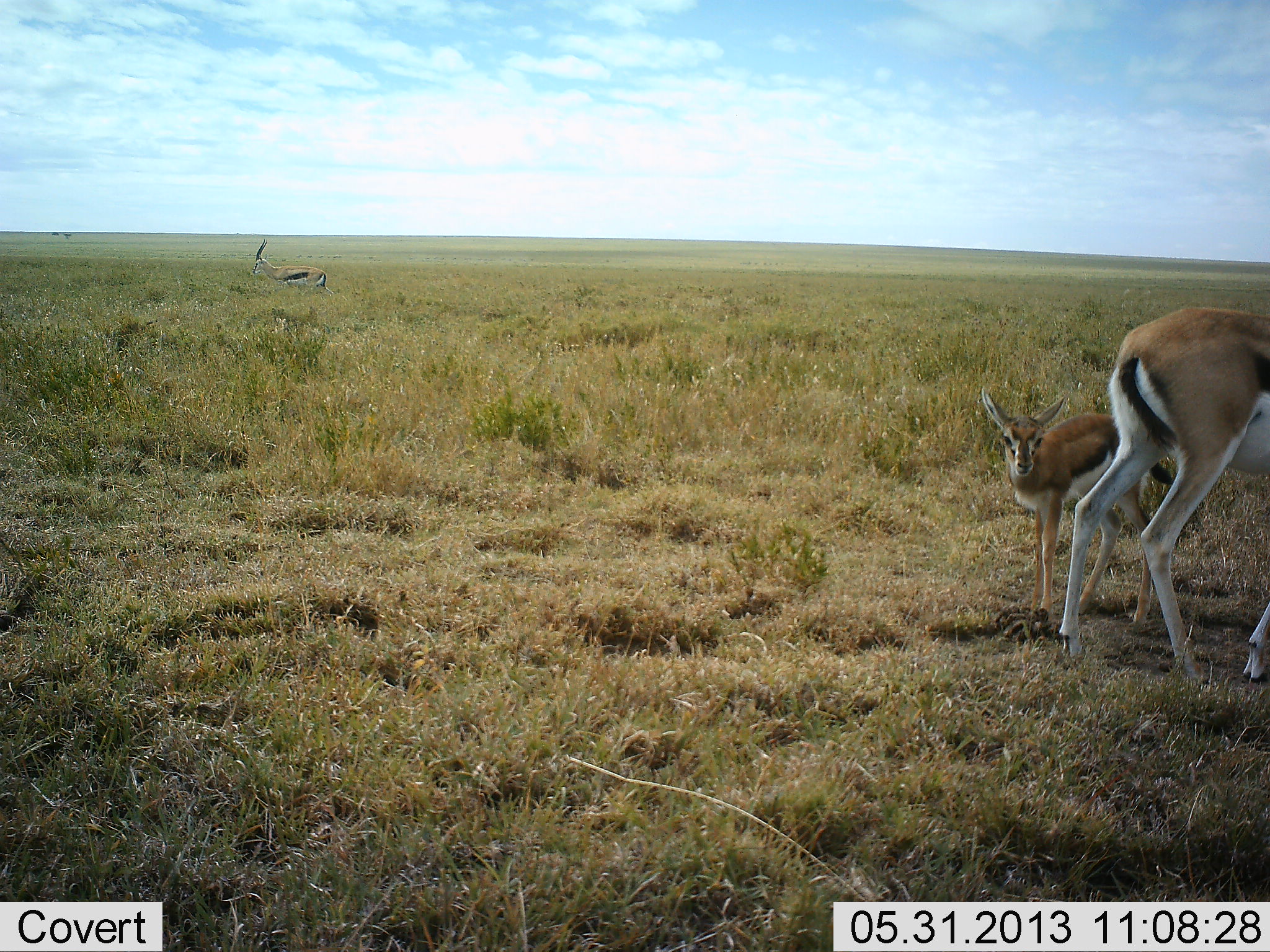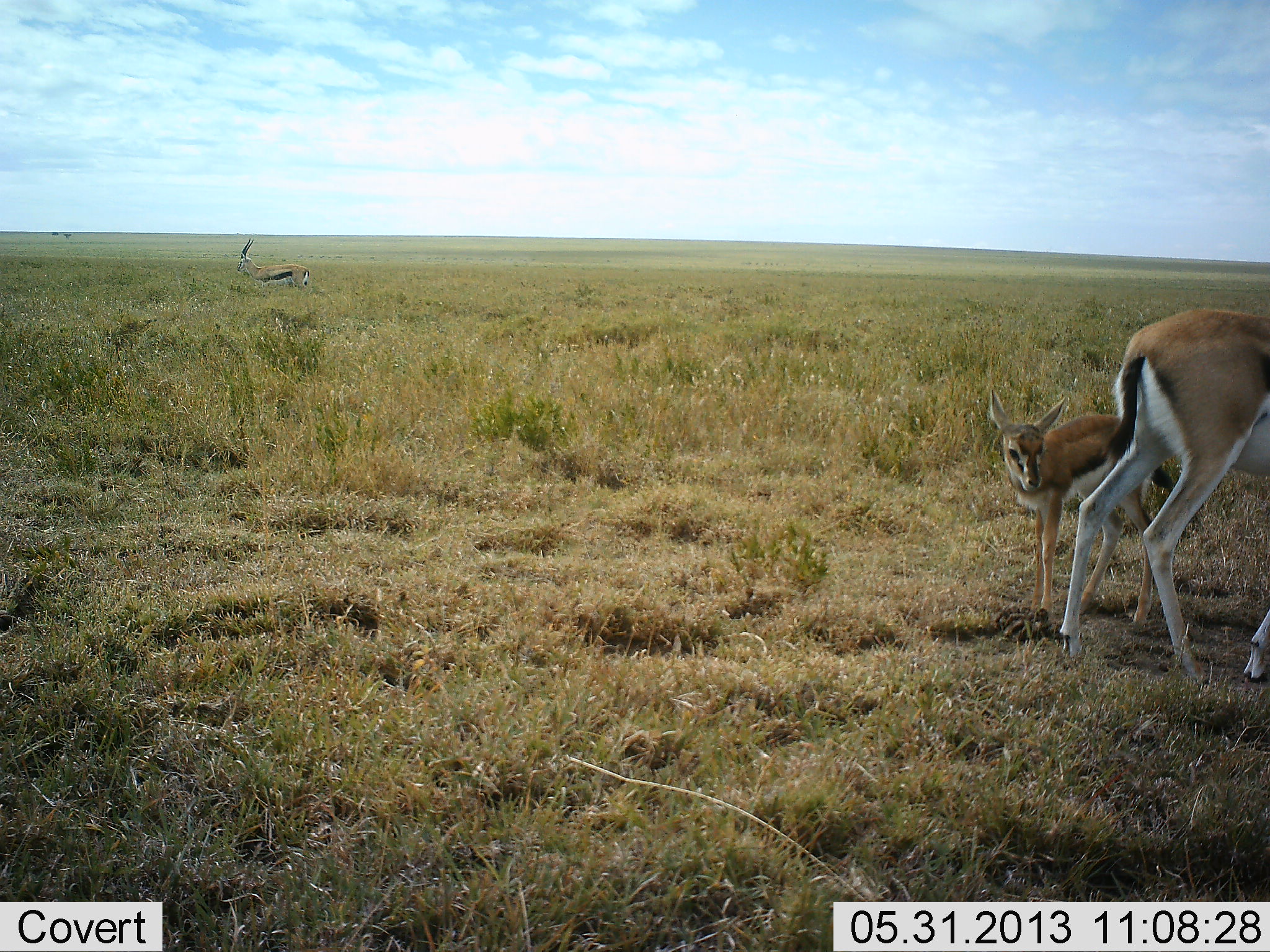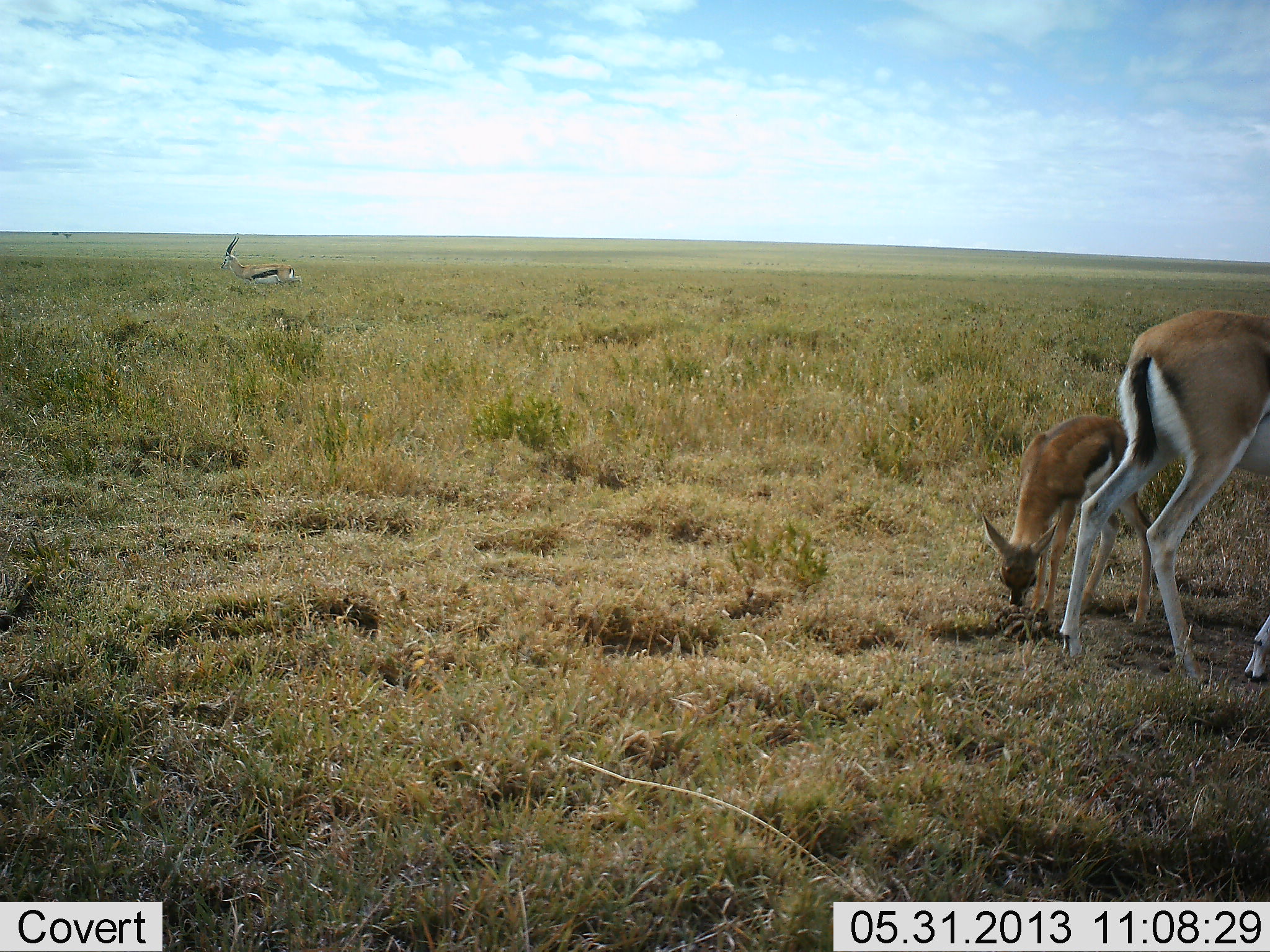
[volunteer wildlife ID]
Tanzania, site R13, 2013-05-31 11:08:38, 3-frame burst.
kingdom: Animalia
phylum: Chordata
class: Mammalia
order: Artiodactyla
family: Bovidae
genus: Eudorcas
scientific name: Eudorcas thomsonii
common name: thomson's gazelle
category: gazellethomsons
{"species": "gazellethomsons (thomson's gazelle) (Eudorcas thomsonii)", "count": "3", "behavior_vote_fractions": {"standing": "78%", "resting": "4%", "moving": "44%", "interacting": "4%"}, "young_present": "93%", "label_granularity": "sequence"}